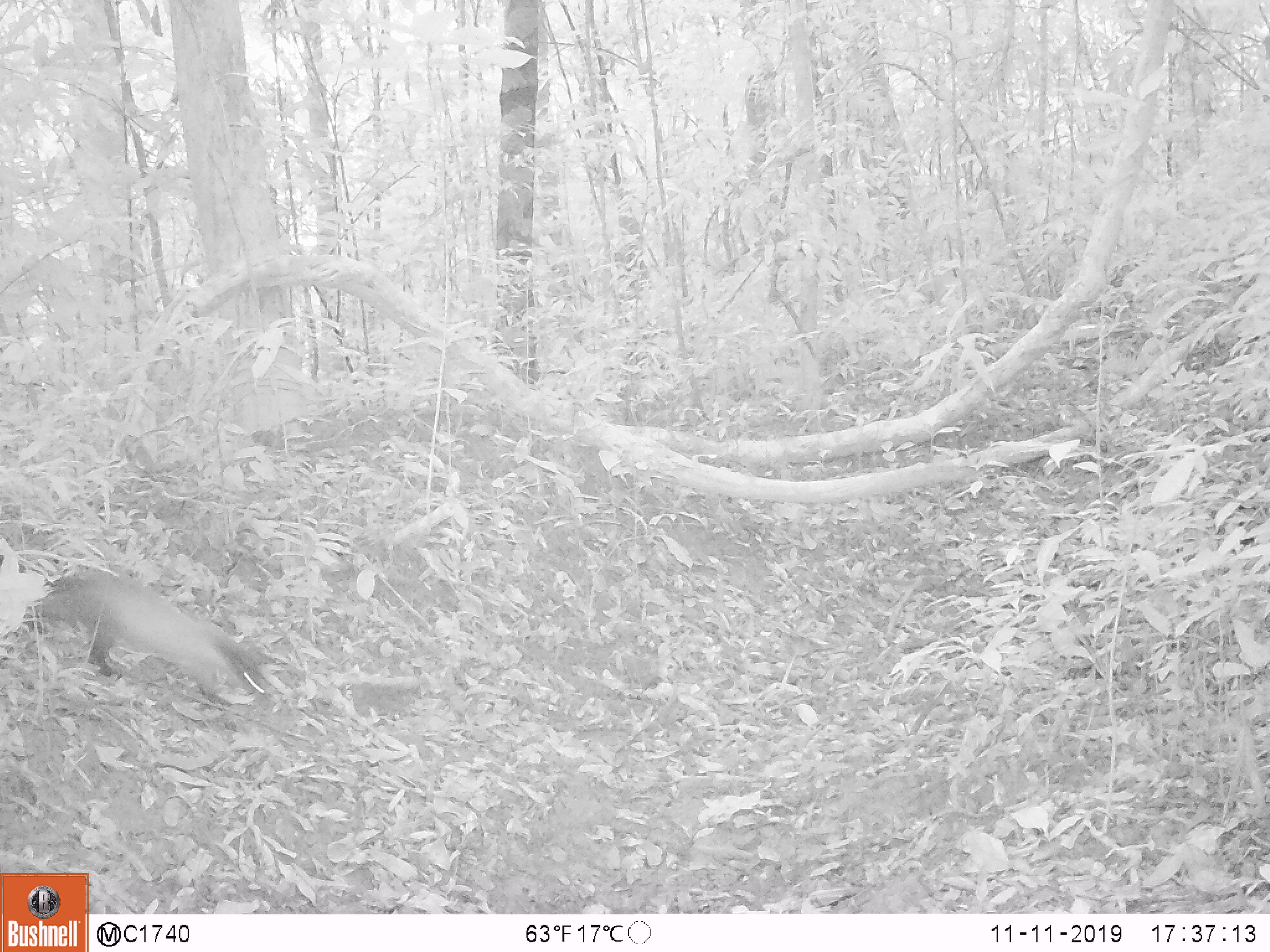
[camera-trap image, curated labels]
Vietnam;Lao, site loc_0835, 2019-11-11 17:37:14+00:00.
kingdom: Animalia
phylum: Chordata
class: Mammalia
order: Carnivora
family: Mustelidae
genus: Martes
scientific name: Martes flavigula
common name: yellow-throated marten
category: yellow throated marten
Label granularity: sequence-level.